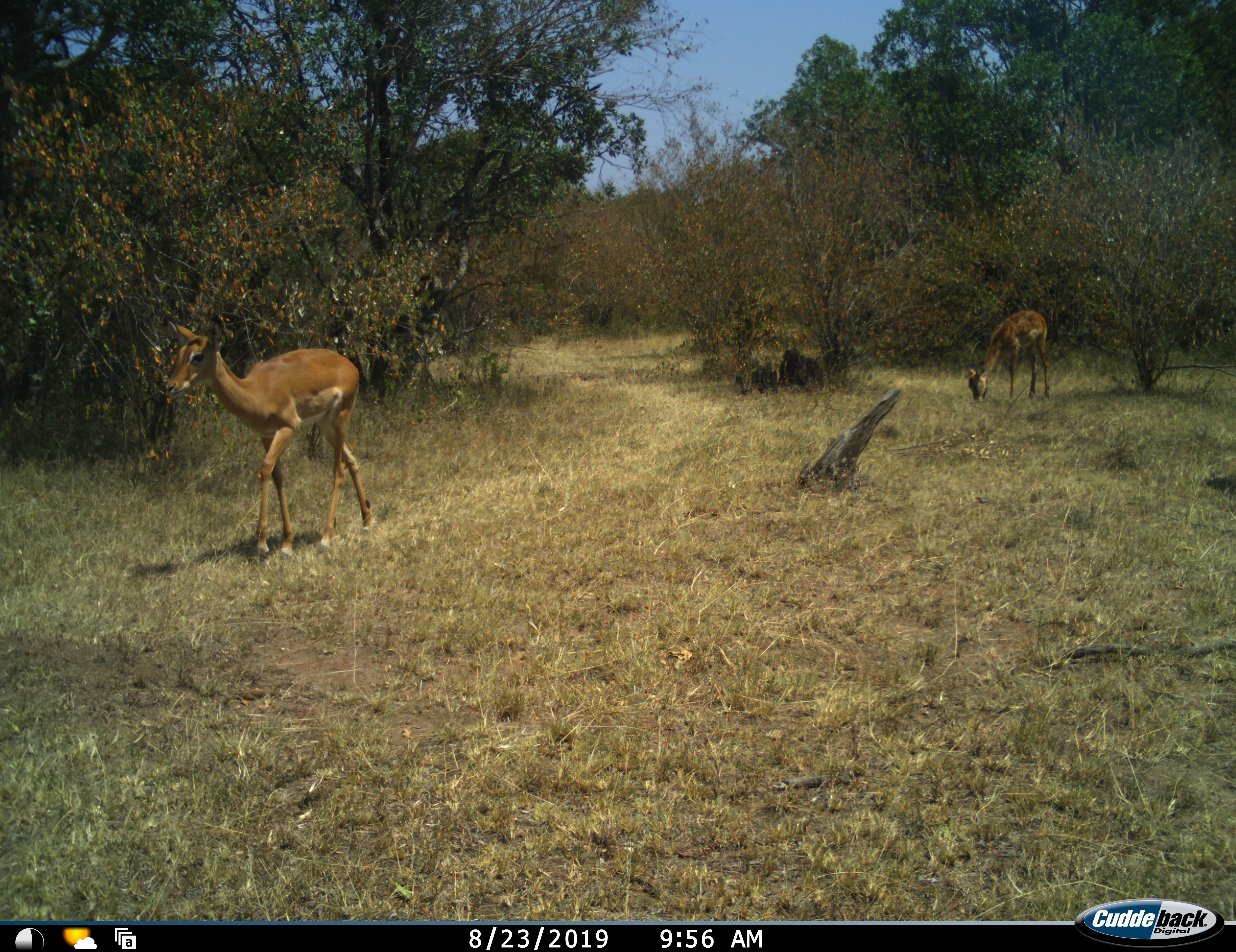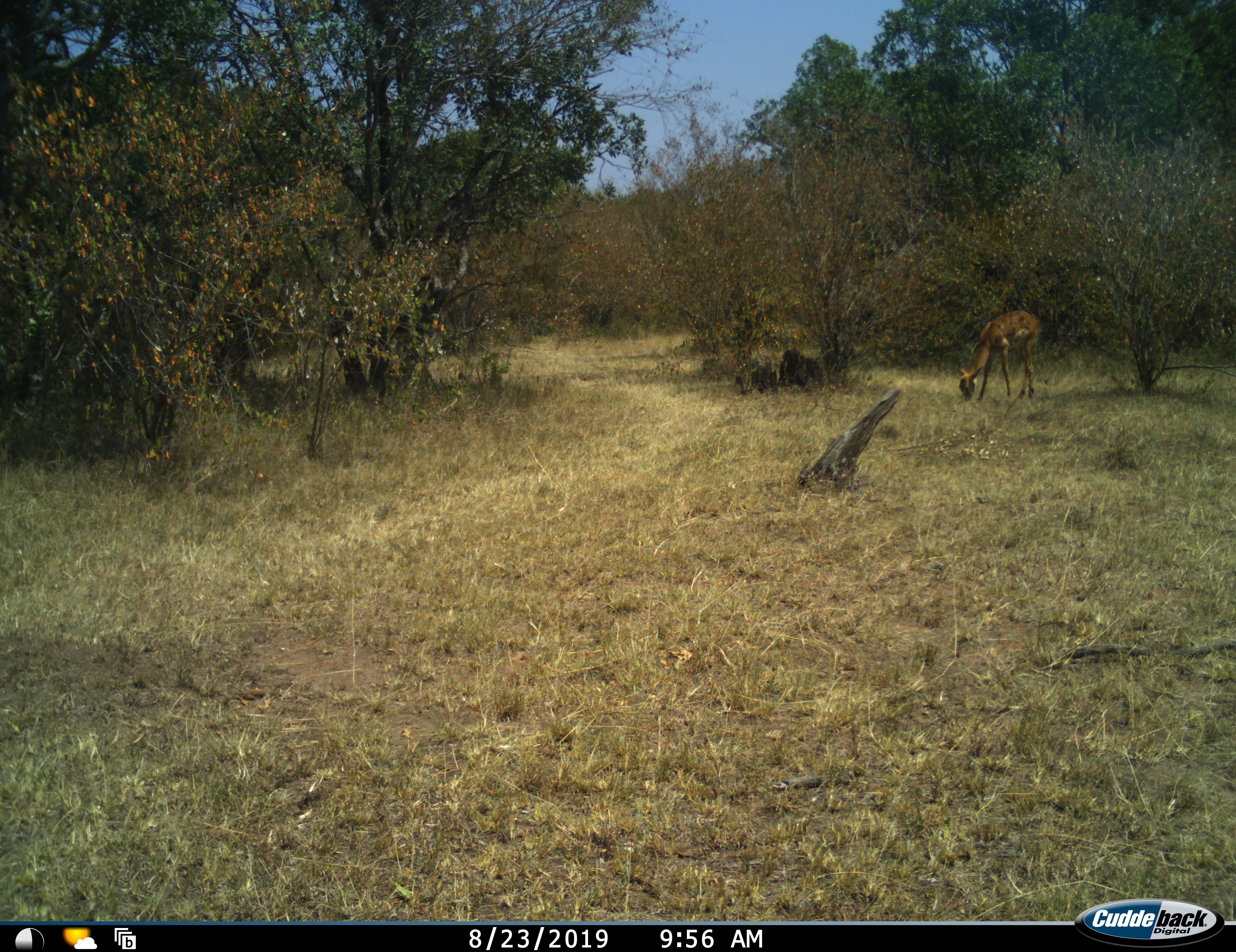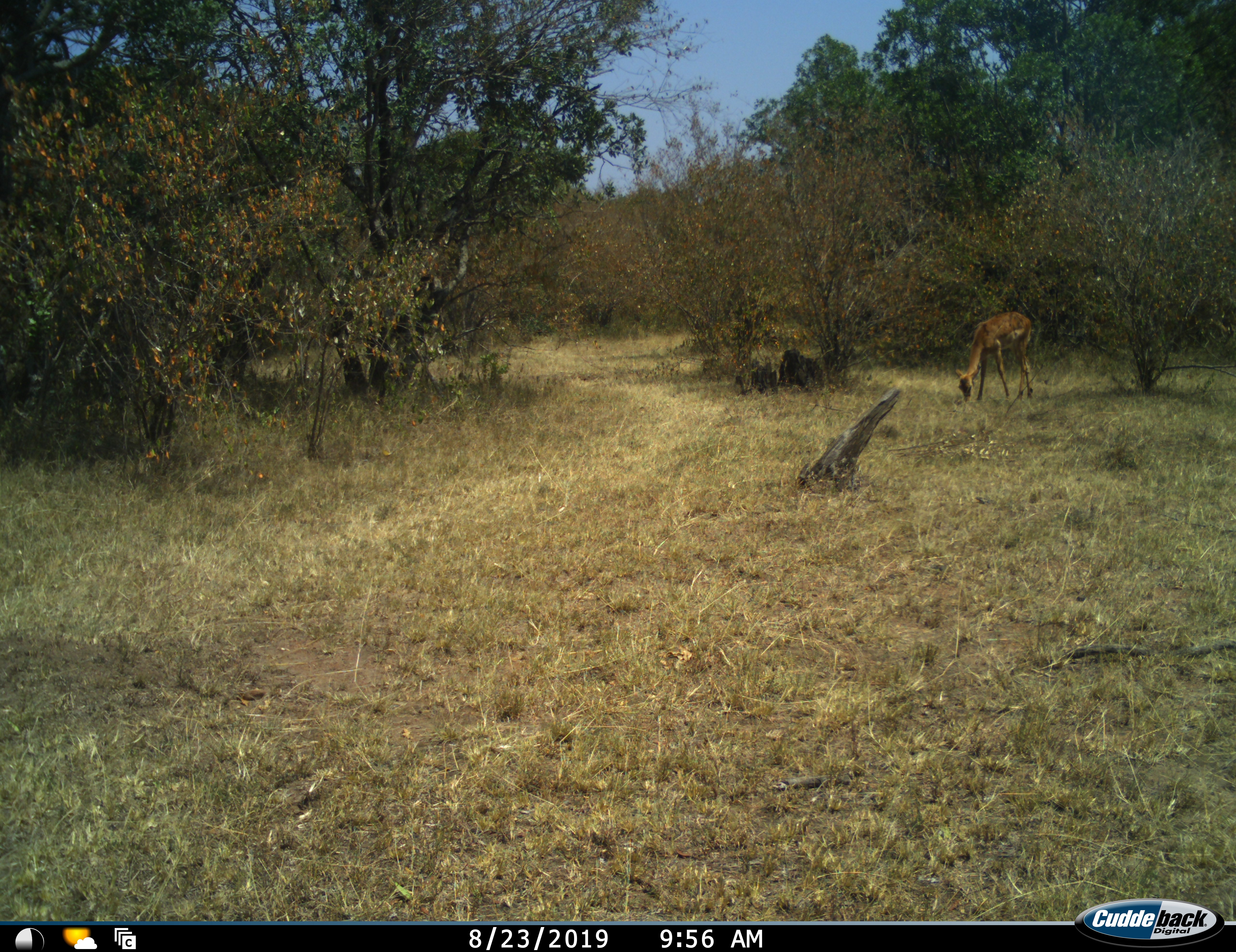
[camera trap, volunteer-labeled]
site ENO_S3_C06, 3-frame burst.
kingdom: Animalia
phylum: Chordata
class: Mammalia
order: Artiodactyla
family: Bovidae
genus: Aepyceros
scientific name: Aepyceros melampus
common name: impala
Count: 2.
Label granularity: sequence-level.